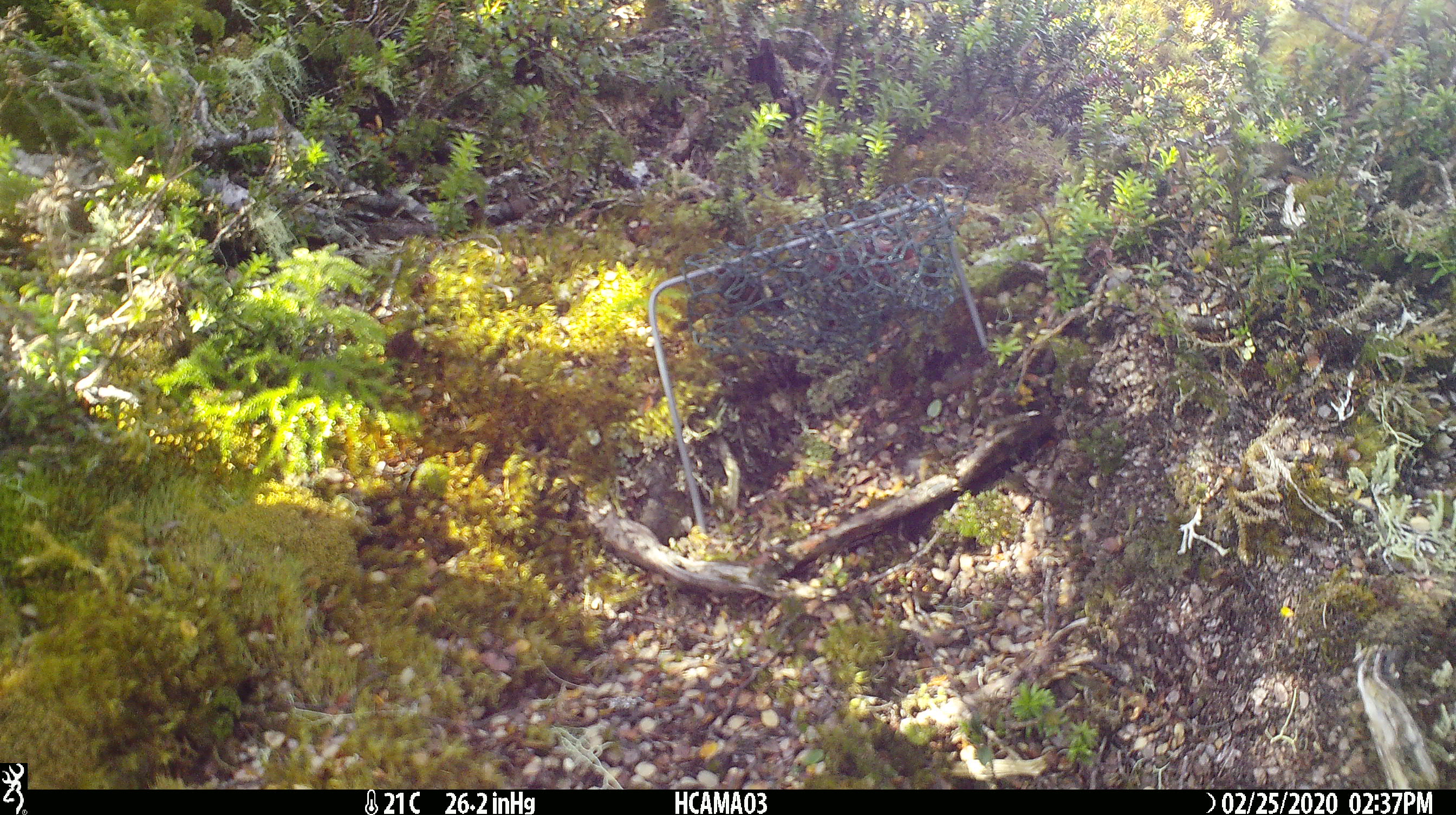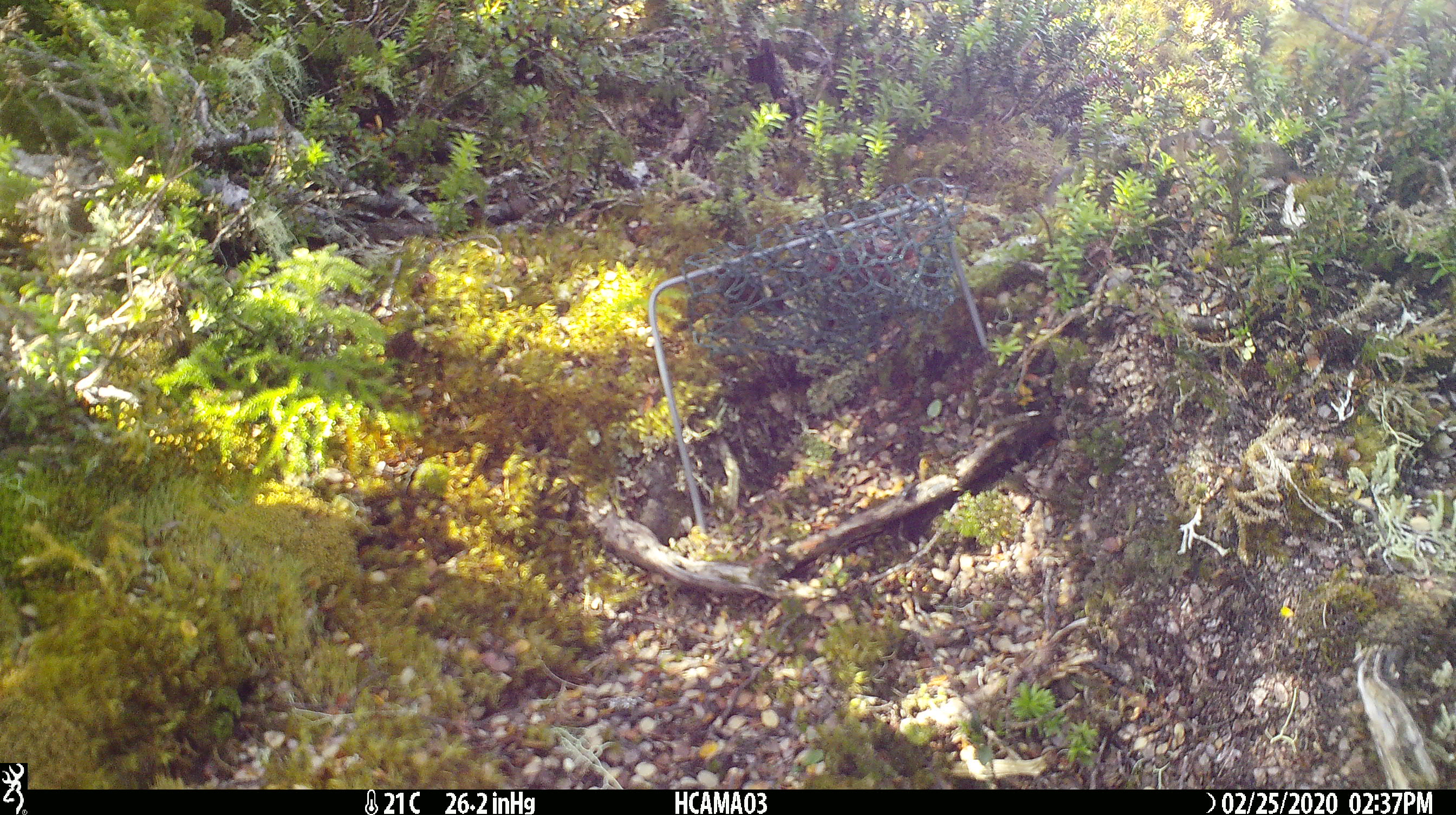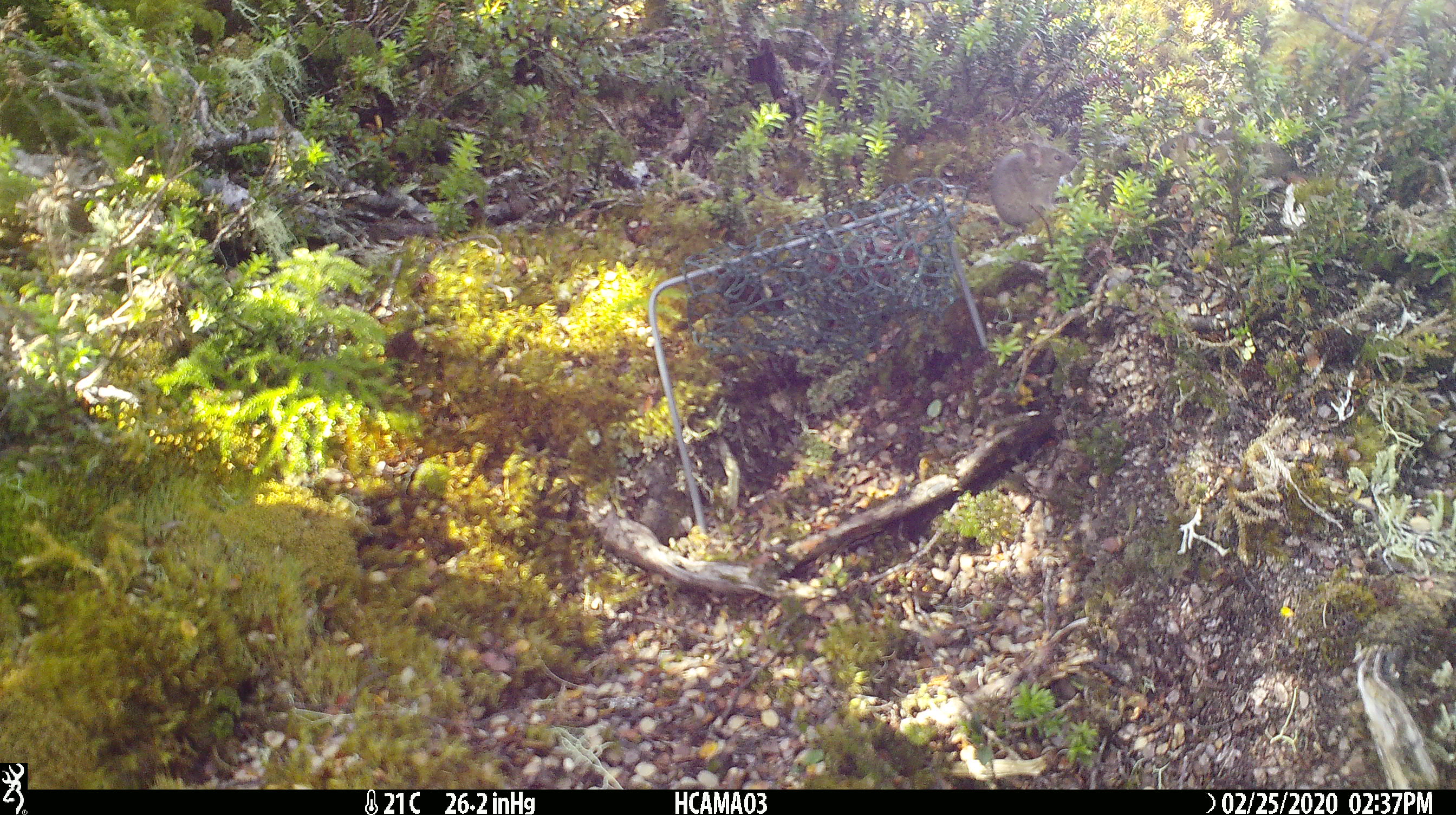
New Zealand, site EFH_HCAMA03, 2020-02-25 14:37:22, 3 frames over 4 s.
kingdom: Animalia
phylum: Chordata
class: Mammalia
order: Rodentia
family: Muridae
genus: Mus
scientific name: Mus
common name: mouse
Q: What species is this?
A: Mouse (Mus).